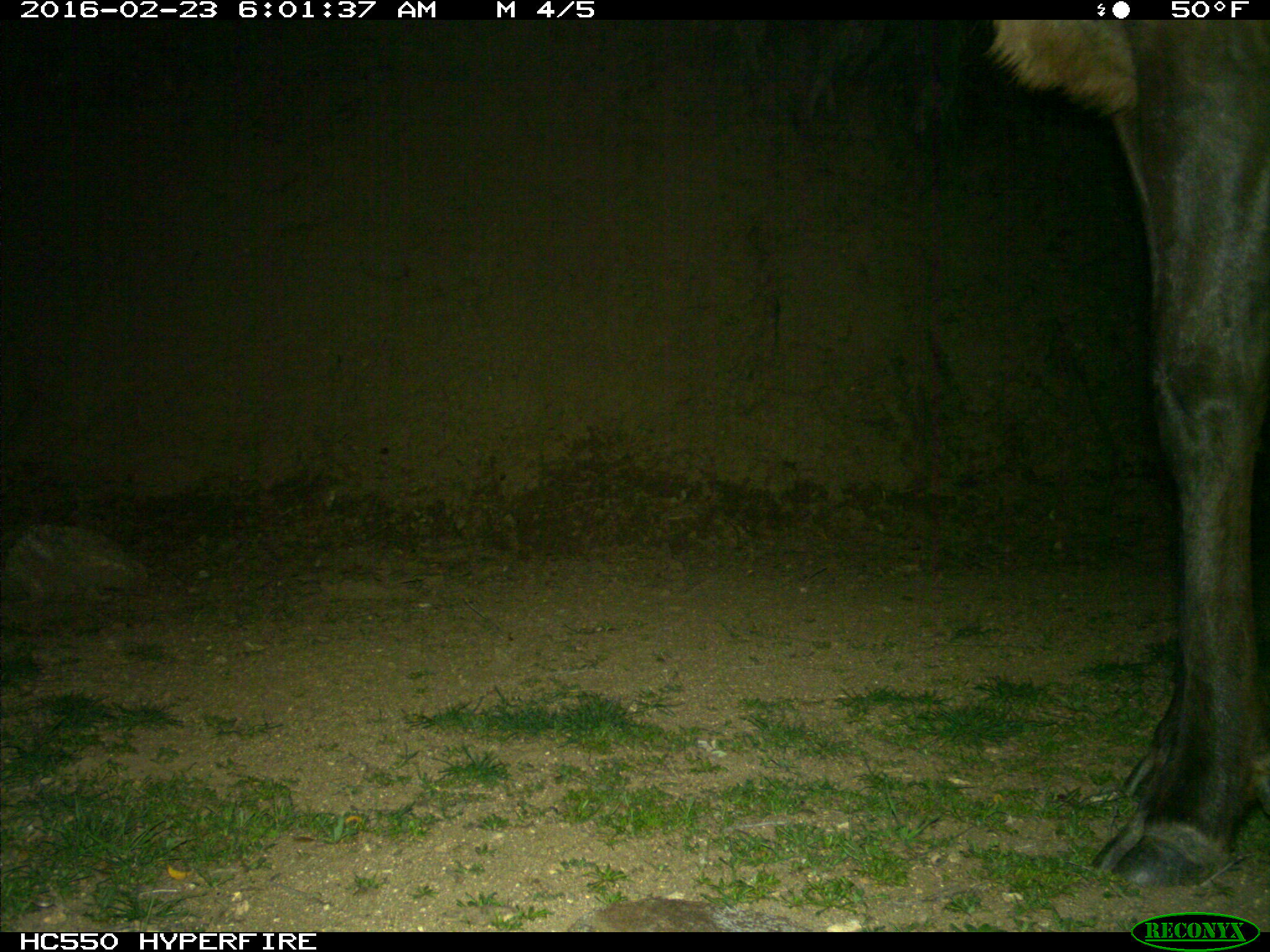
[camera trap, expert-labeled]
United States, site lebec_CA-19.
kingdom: Animalia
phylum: Chordata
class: Mammalia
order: Artiodactyla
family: Cervidae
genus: Cervus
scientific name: Cervus canadensis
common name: elk